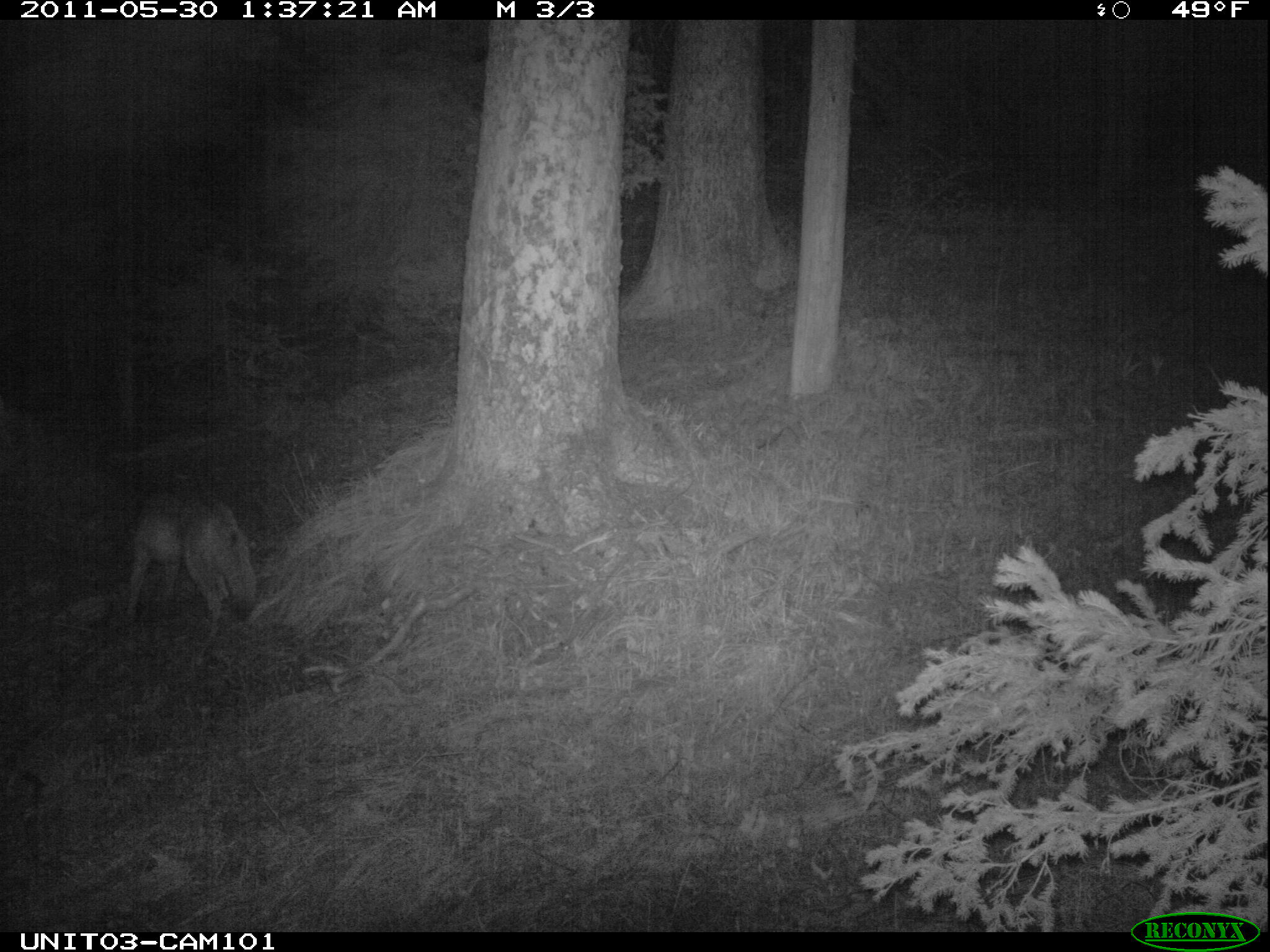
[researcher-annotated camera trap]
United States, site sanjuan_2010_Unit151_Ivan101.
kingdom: Animalia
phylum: Chordata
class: Mammalia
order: Carnivora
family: Canidae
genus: Canis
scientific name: Canis latrans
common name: coyote